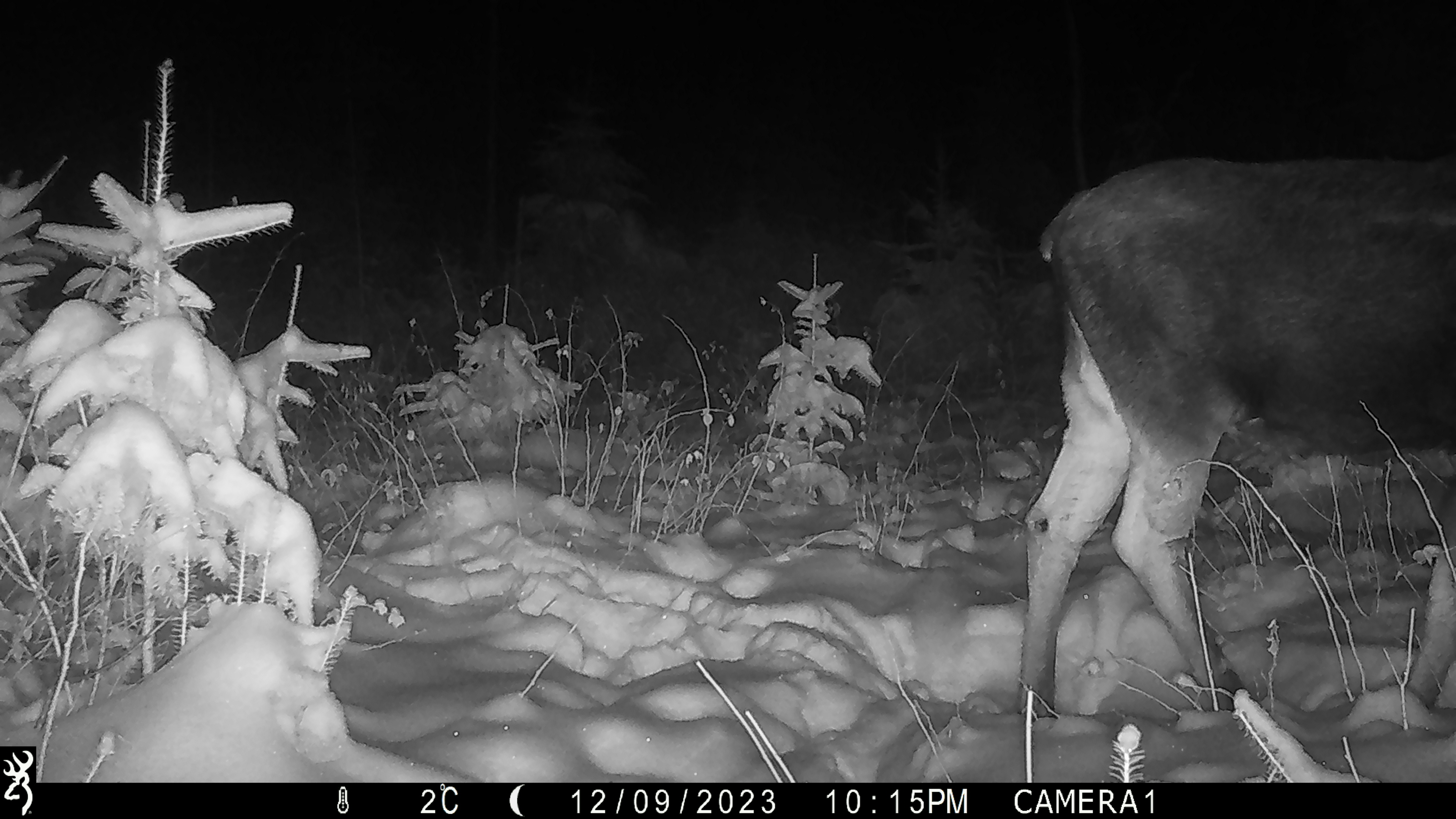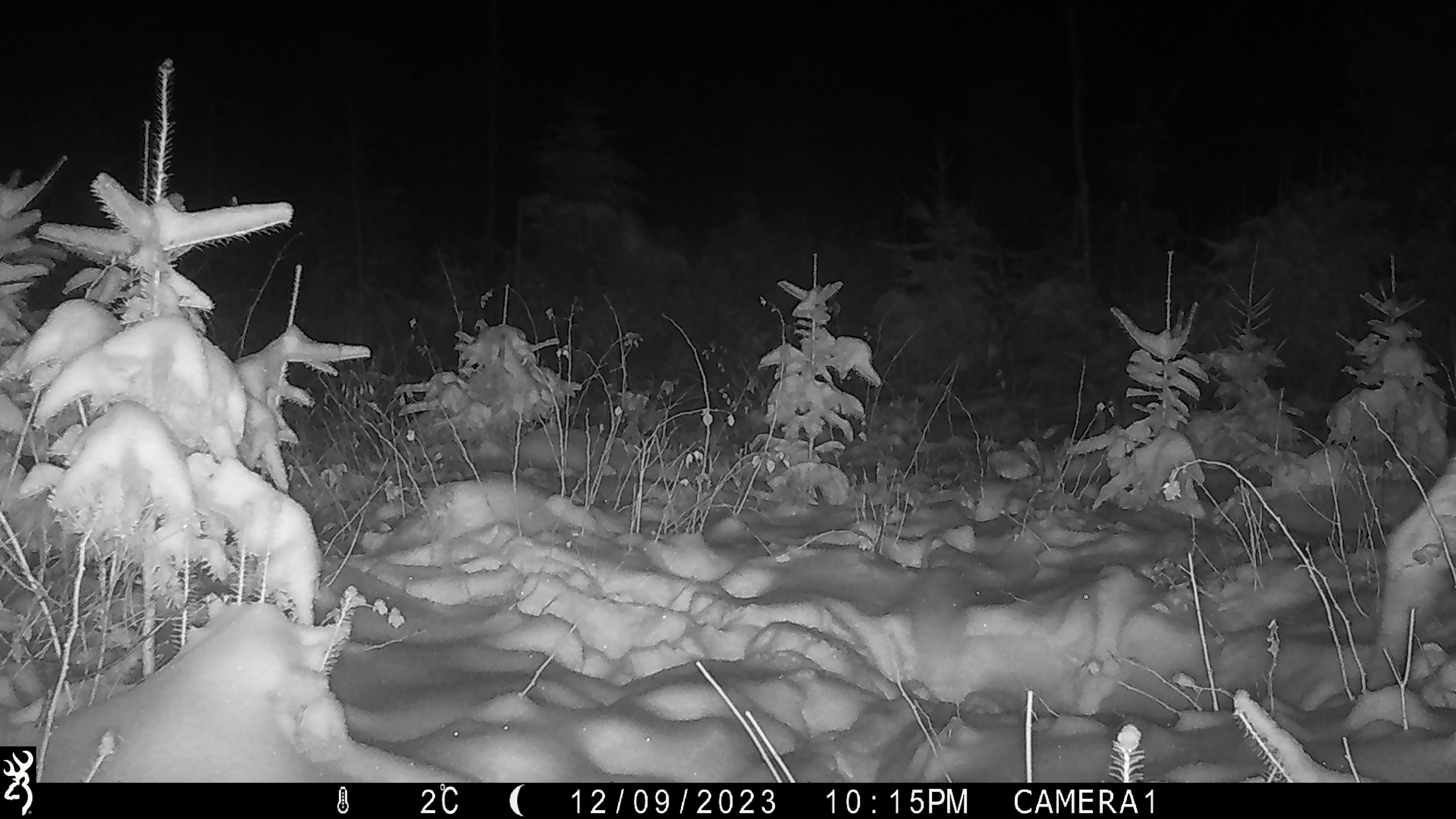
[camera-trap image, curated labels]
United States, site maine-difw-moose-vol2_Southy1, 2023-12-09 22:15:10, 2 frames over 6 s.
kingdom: Animalia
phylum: Chordata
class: Mammalia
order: Artiodactyla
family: Cervidae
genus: Alces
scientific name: Alces alces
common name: moose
Moose (Alces alces).